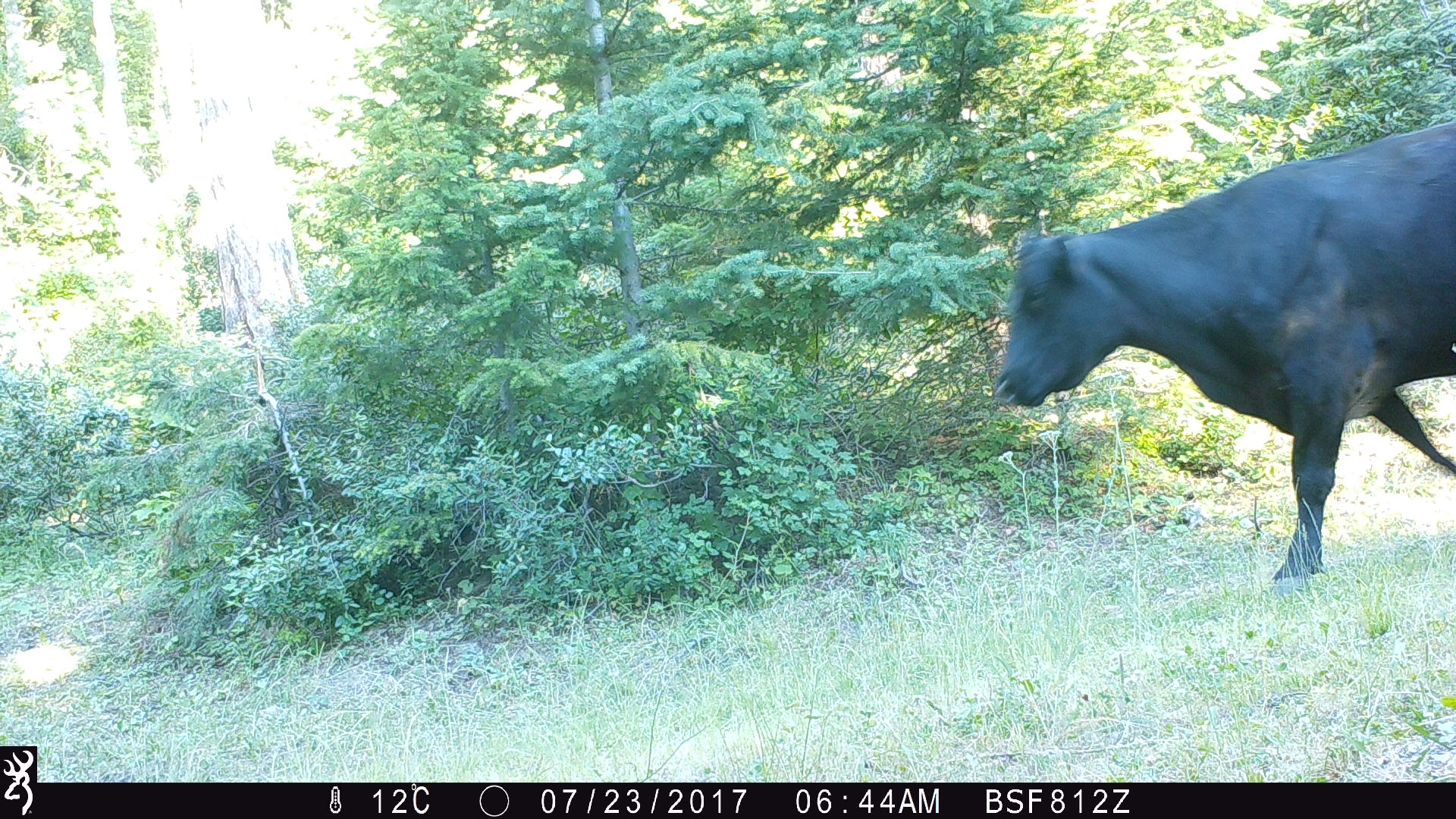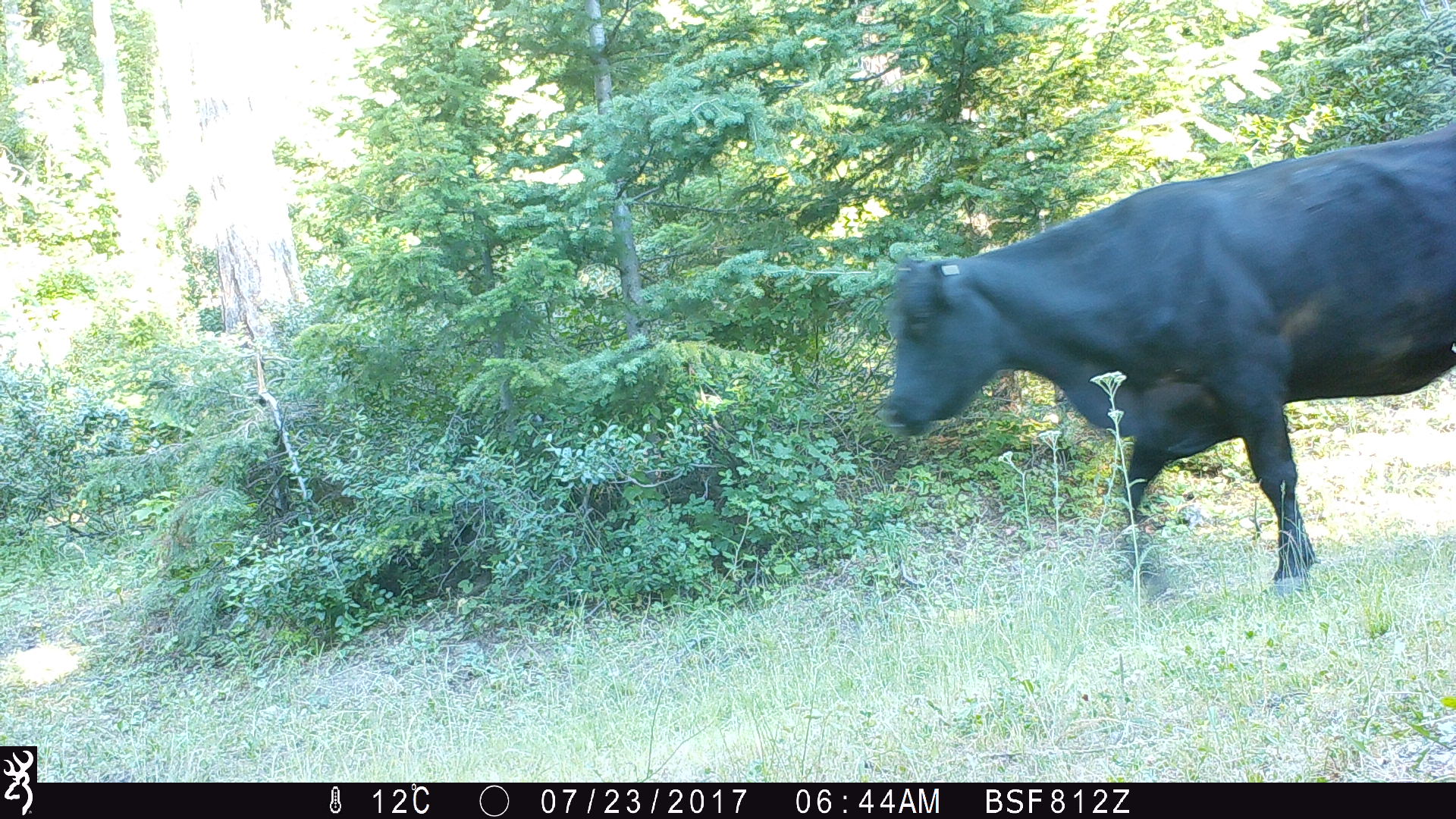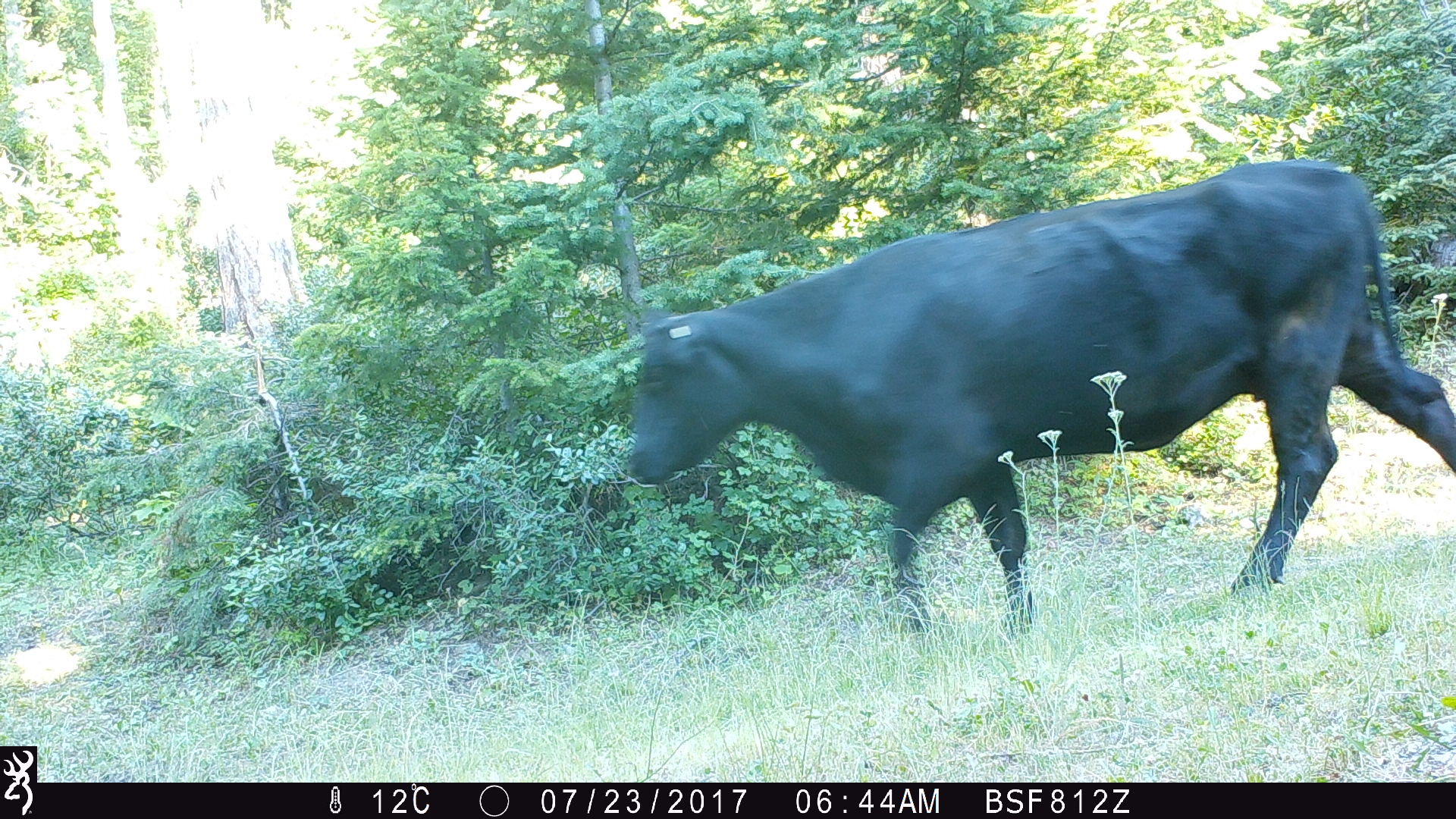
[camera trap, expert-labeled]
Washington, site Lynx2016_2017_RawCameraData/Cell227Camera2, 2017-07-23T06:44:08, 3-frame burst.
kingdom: Animalia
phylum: Chordata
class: Mammalia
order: Artiodactyla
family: Bovidae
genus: Bos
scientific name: Bos taurus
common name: domestic cattle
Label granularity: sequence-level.